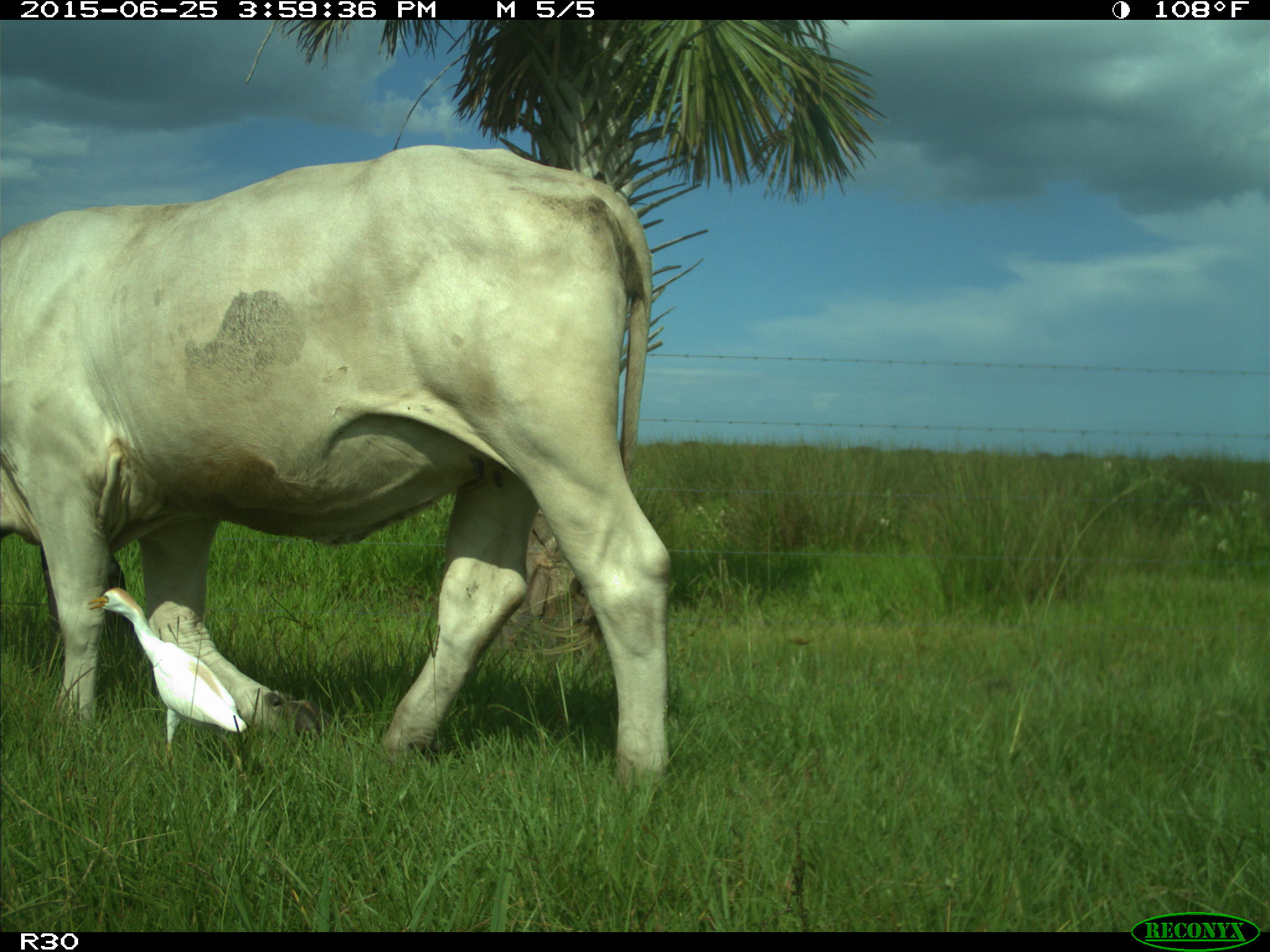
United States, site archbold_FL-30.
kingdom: Animalia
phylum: Chordata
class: Mammalia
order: Artiodactyla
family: Bovidae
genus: Bos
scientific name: Bos taurus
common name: domestic cow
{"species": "Bos taurus (domestic cow)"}